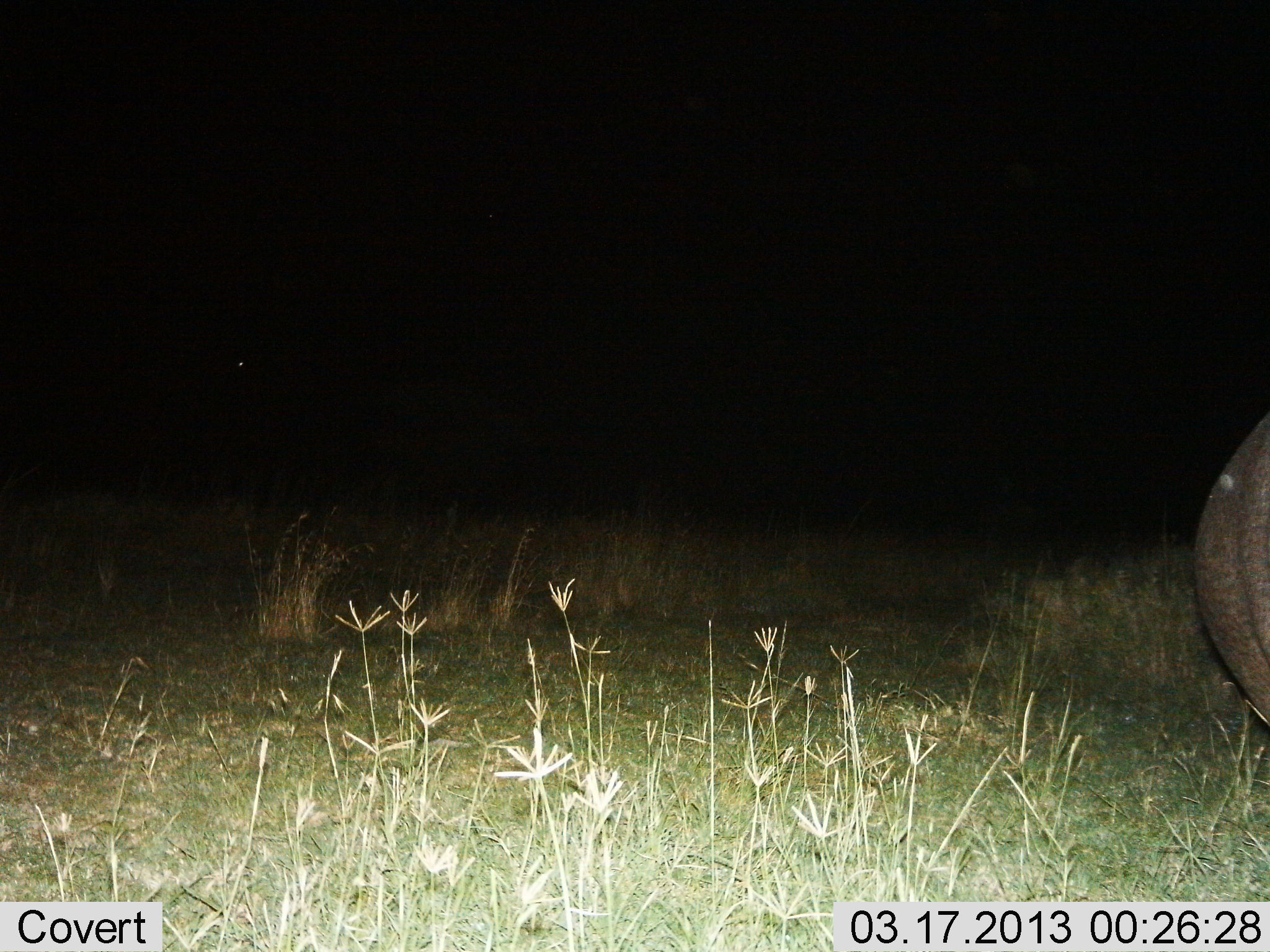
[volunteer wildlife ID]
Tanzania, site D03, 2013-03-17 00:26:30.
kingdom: Animalia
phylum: Chordata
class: Mammalia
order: Artiodactyla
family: Hippopotamidae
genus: Hippopotamus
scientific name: Hippopotamus amphibius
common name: hippopotamus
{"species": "hippopotamus (Hippopotamus amphibius)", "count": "1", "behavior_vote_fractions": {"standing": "78%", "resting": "0%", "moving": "22%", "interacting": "0%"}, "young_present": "0%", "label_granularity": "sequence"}